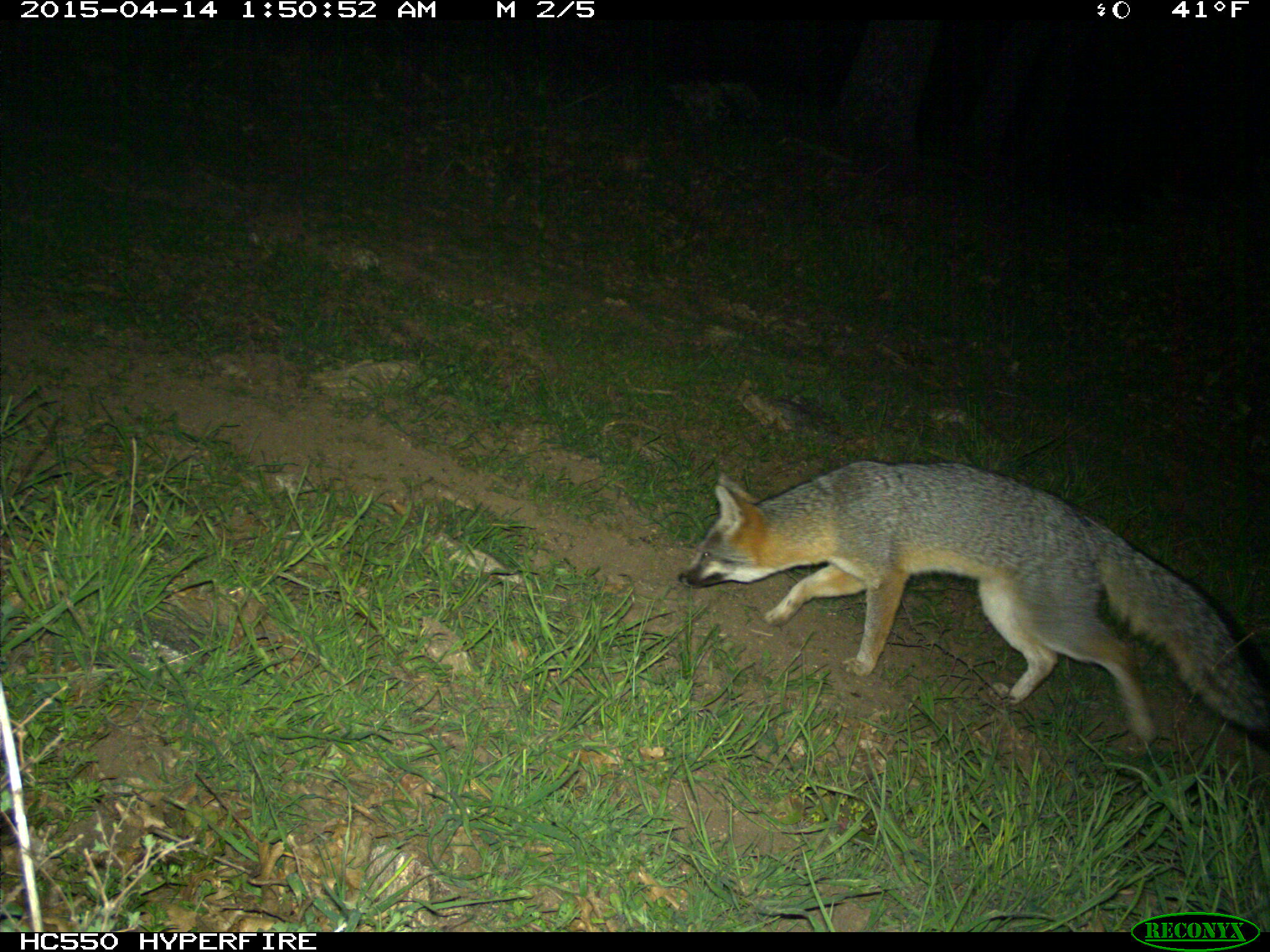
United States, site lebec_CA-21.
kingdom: Animalia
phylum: Chordata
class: Mammalia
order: Carnivora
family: Canidae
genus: Urocyon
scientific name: Urocyon cinereoargenteus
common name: gray fox